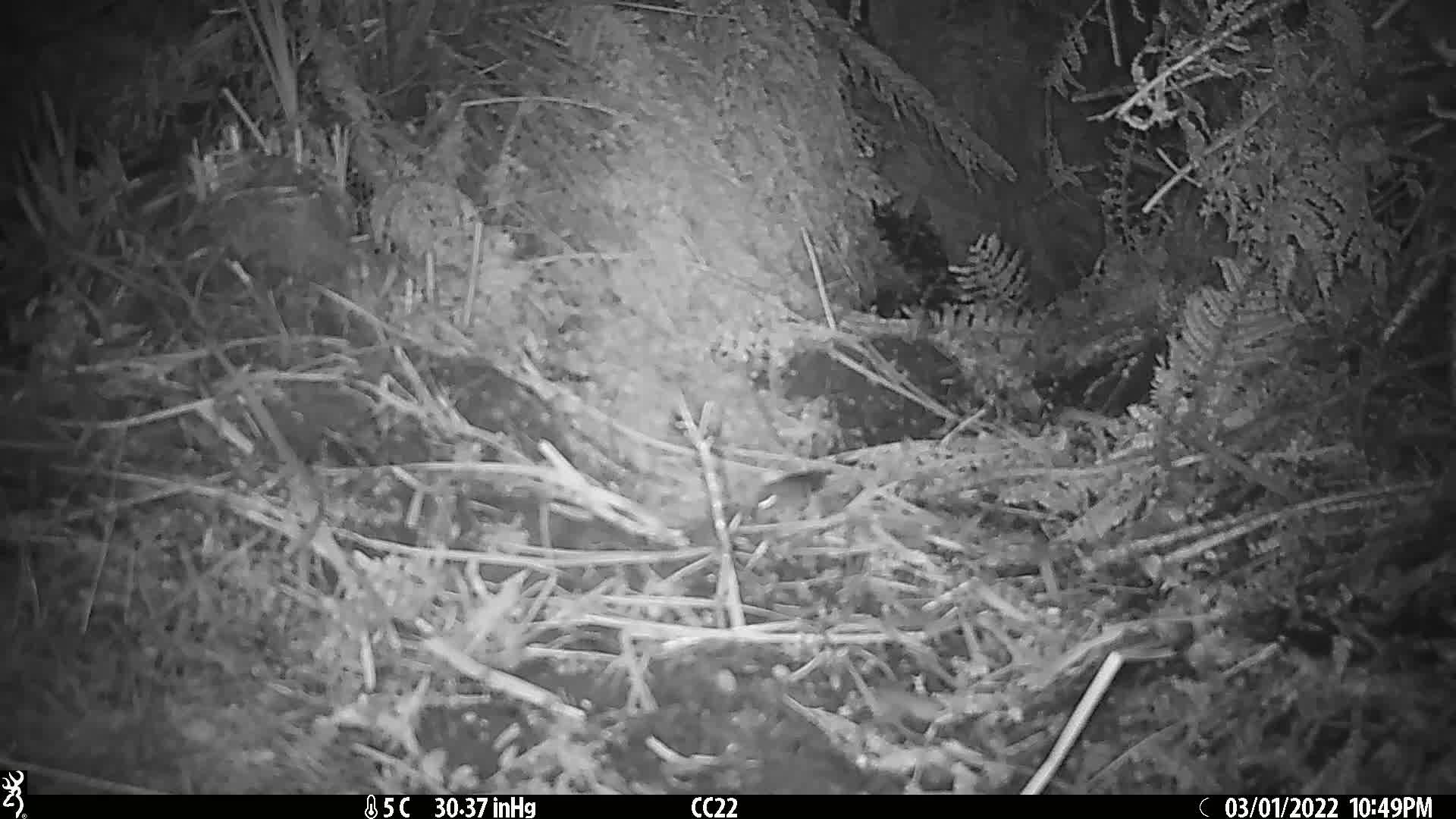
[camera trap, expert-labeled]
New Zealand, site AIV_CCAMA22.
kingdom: Animalia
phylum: Chordata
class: Mammalia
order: Rodentia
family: Muridae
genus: Mus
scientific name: Mus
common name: mouse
Mouse (Mus).